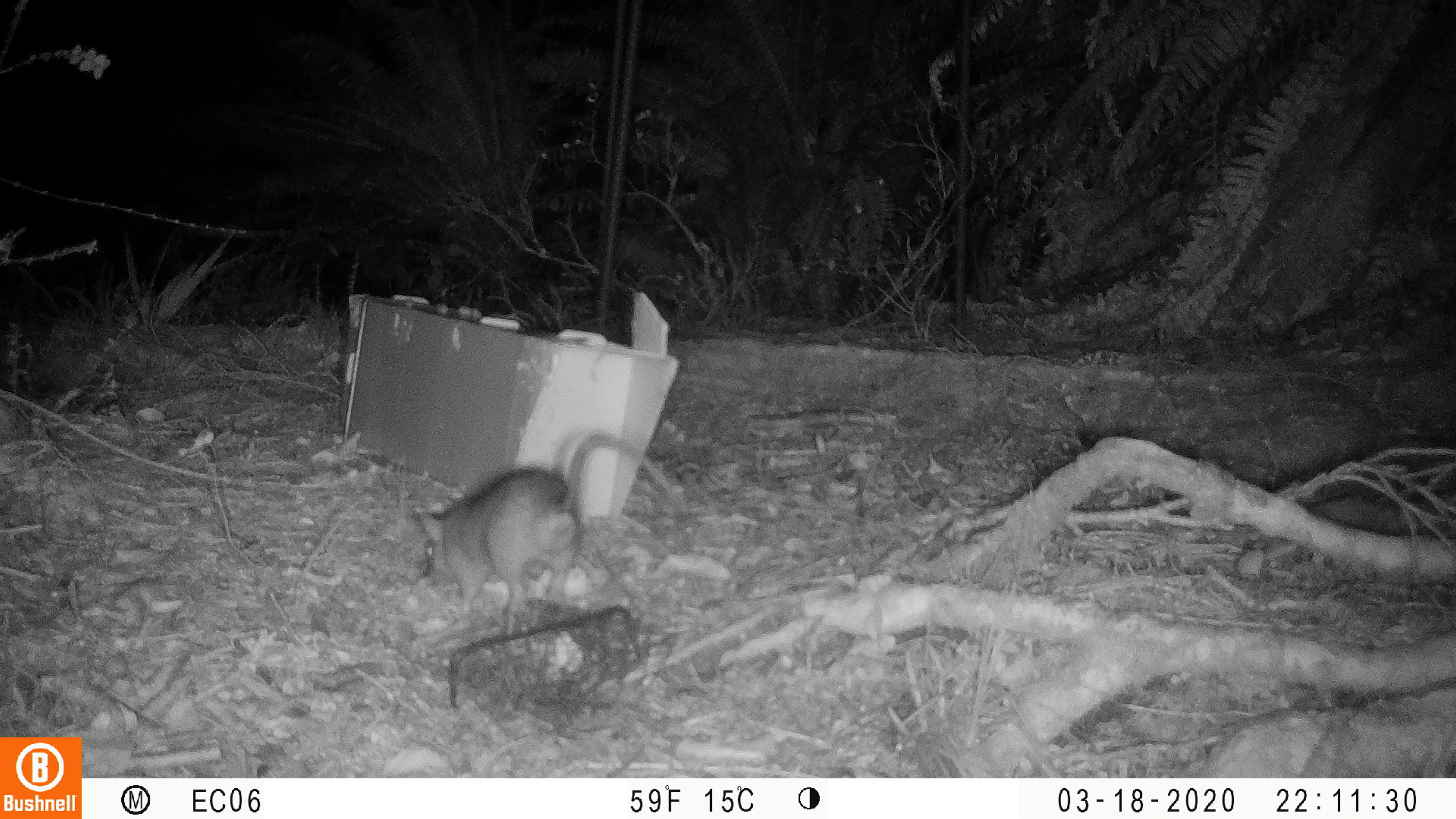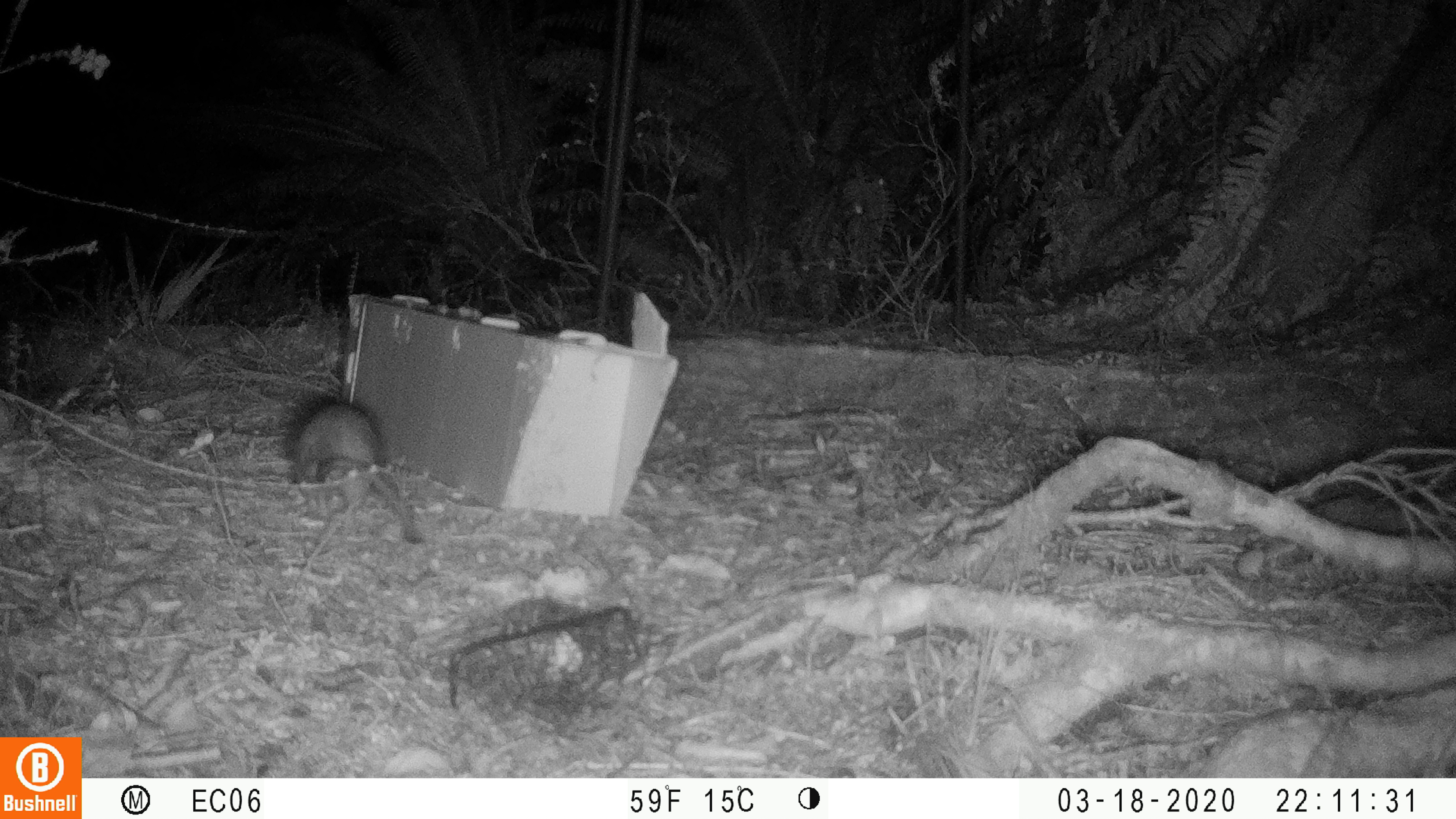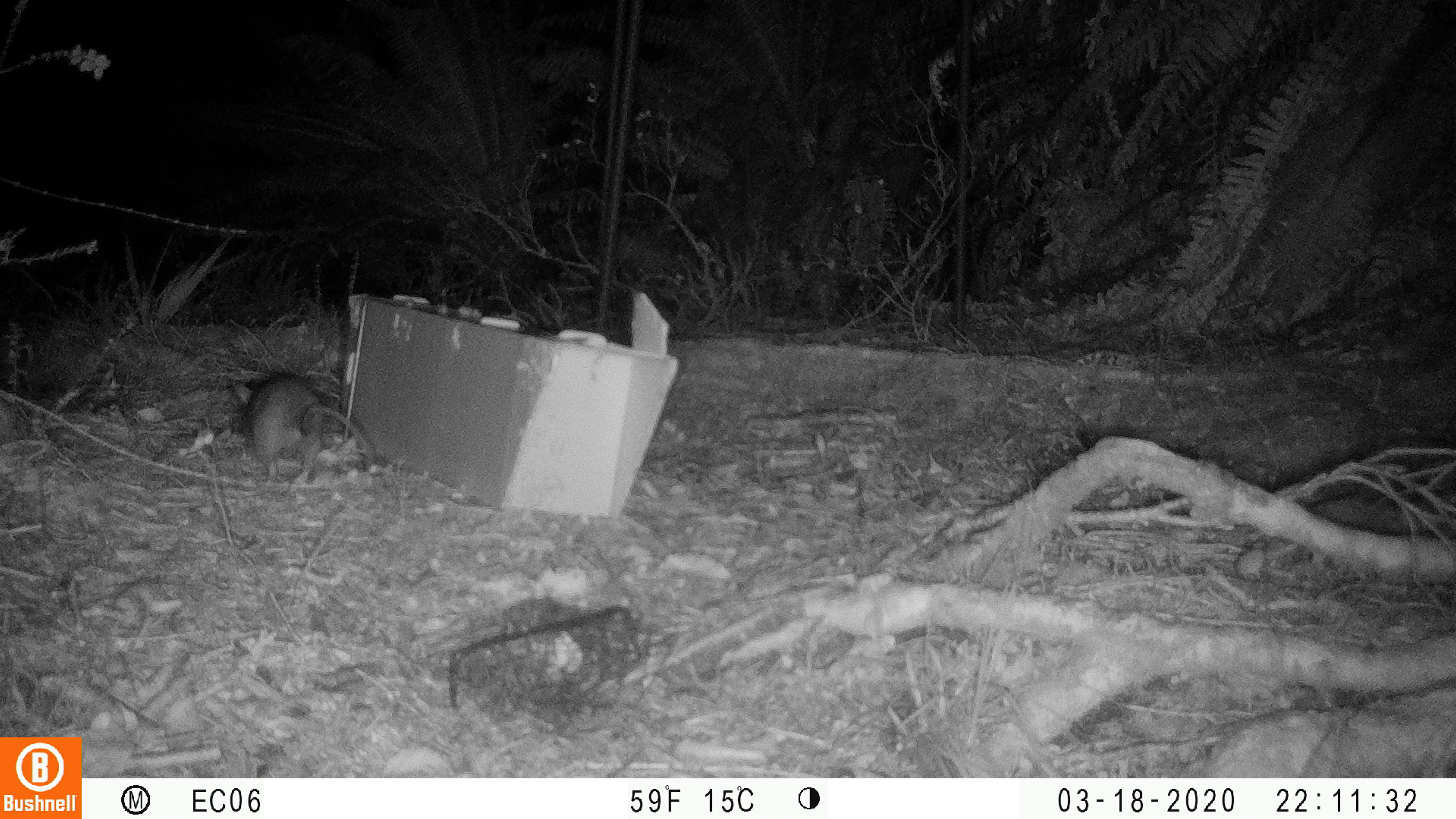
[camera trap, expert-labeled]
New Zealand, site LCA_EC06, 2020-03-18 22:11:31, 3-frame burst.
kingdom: Animalia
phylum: Chordata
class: Mammalia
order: Rodentia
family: Muridae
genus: Rattus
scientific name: Rattus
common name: rat